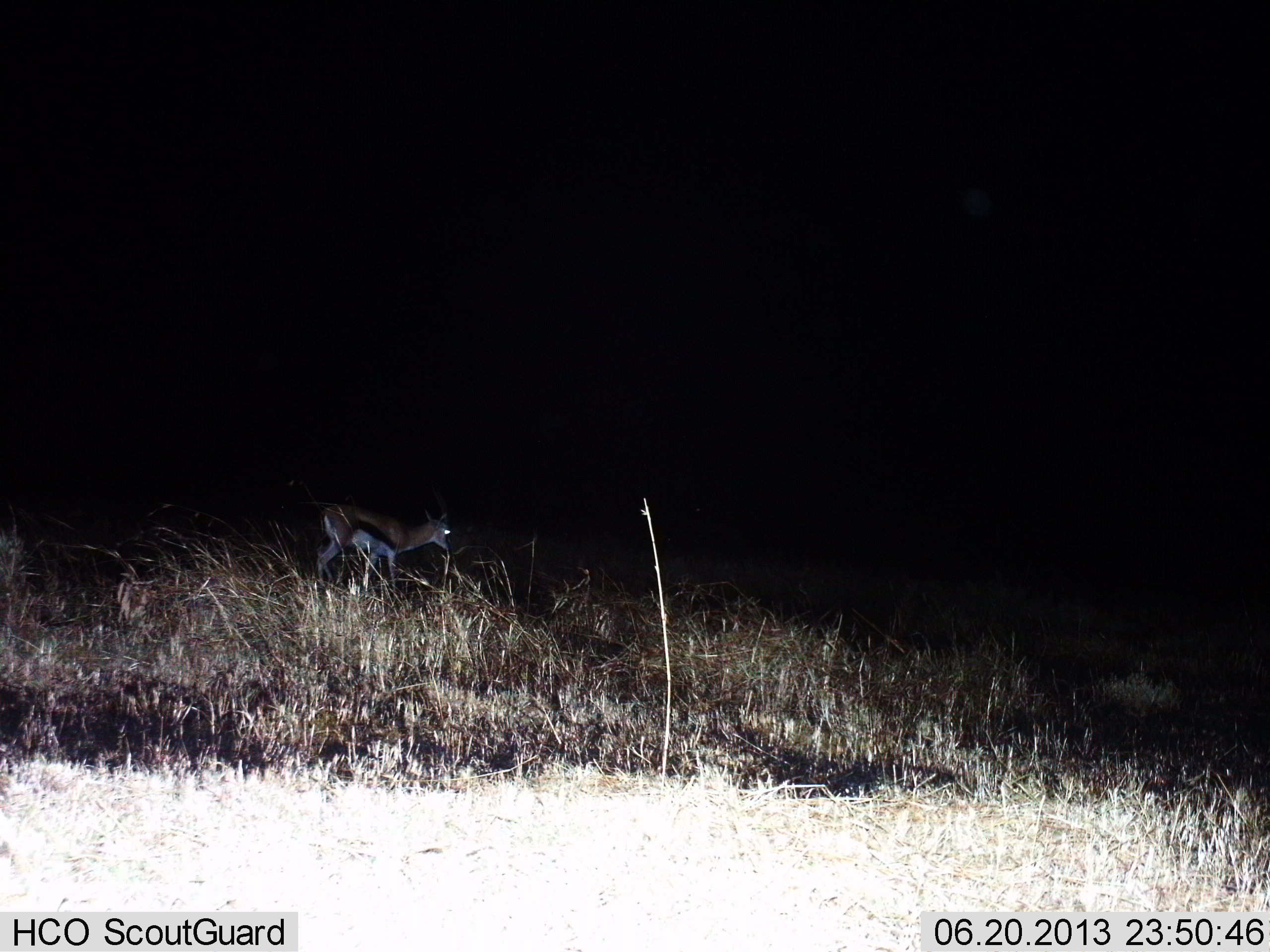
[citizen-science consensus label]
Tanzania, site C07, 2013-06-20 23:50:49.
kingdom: Animalia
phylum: Chordata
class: Mammalia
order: Artiodactyla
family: Bovidae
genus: Eudorcas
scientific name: Eudorcas thomsonii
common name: thomson's gazelle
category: gazellethomsons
Gazellethomsons (thomson's gazelle) (Eudorcas thomsonii), count 1. Behavior (volunteer vote fractions): standing 58%, resting 3%, moving 42%, interacting 0%. Young present (vote fraction): 3%. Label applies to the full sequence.